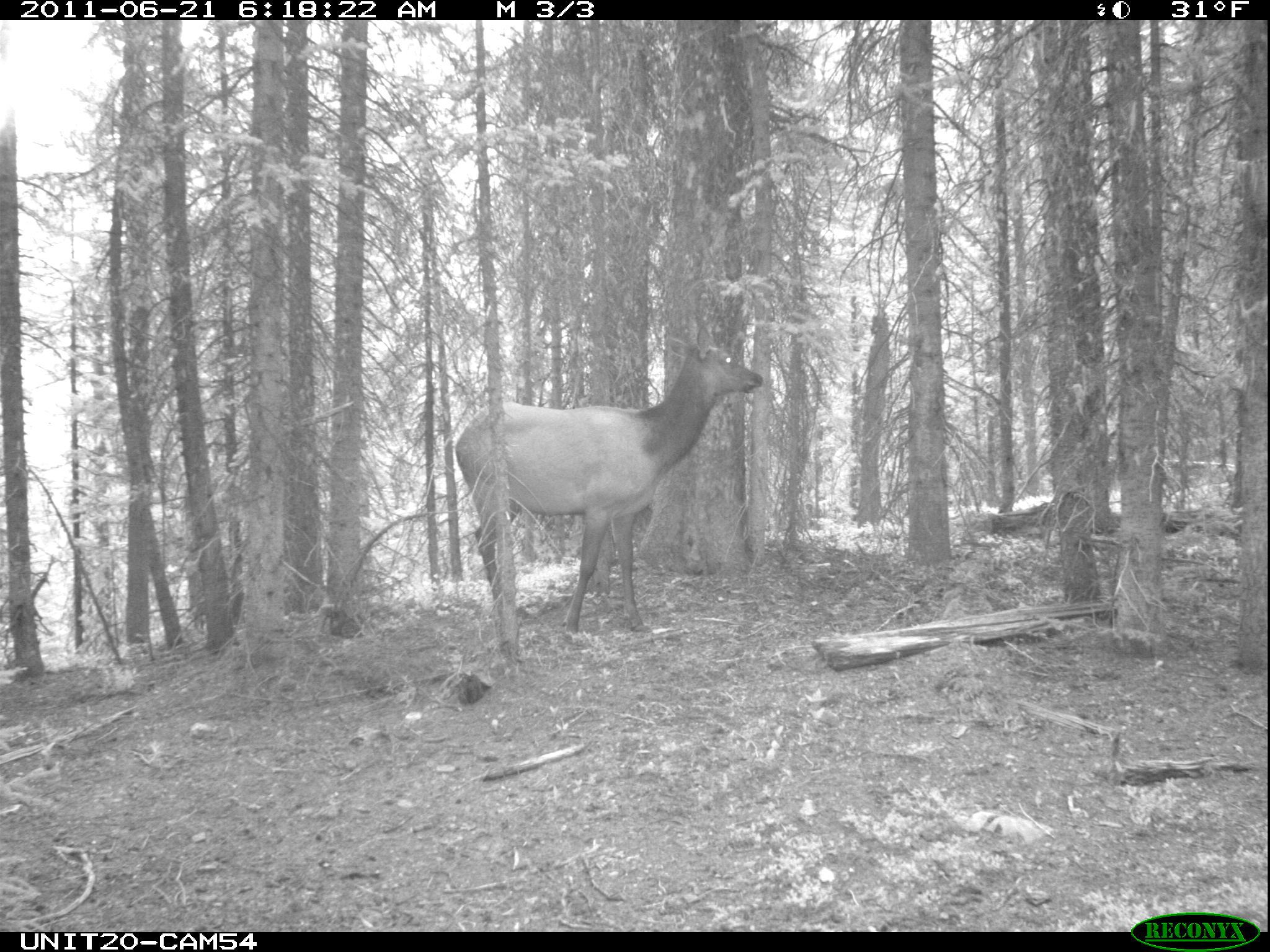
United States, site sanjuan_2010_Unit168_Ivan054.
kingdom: Animalia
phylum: Chordata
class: Mammalia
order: Artiodactyla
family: Cervidae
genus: Cervus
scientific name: Cervus elaphus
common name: red deer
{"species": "Cervus elaphus (red deer)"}